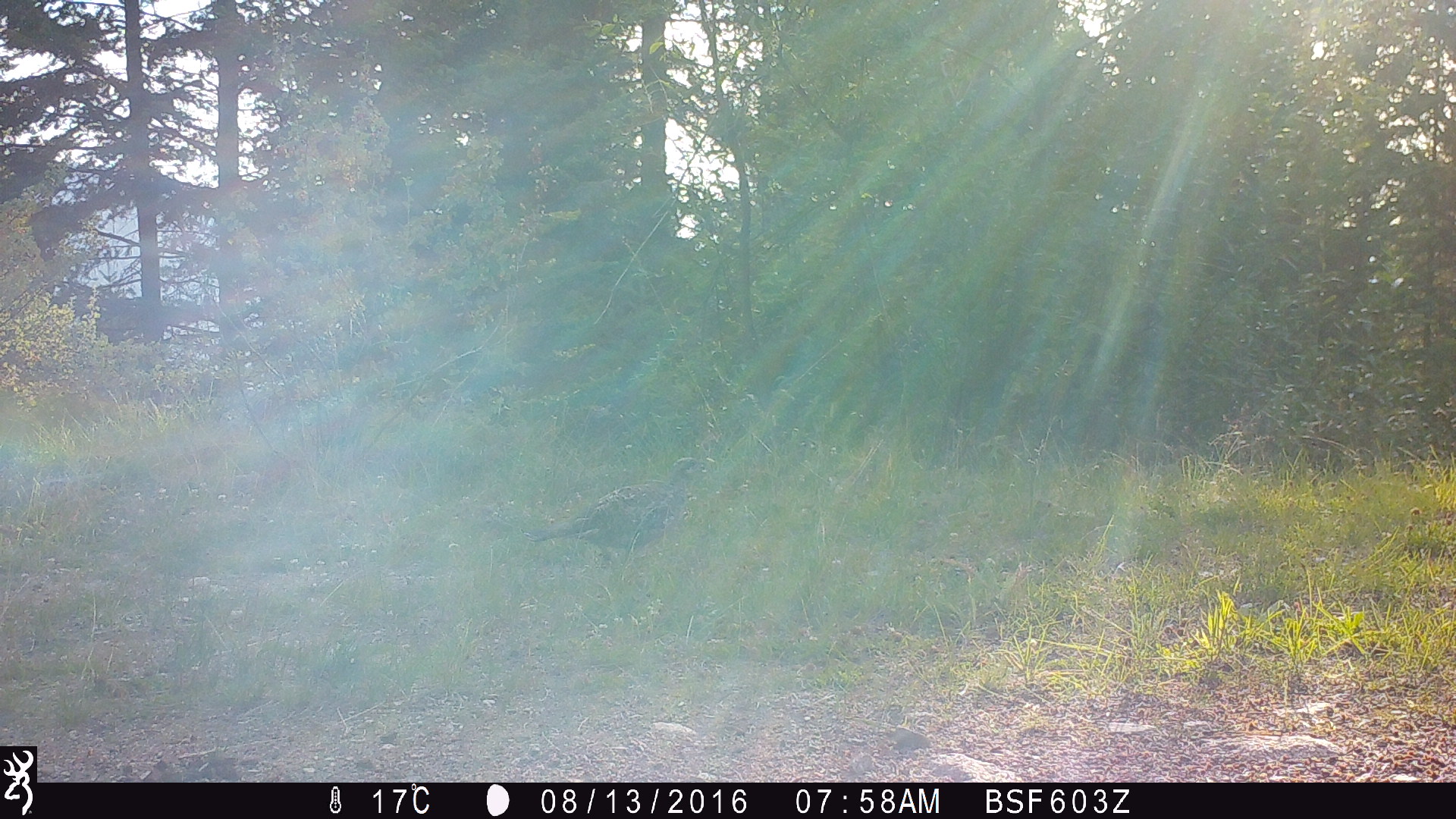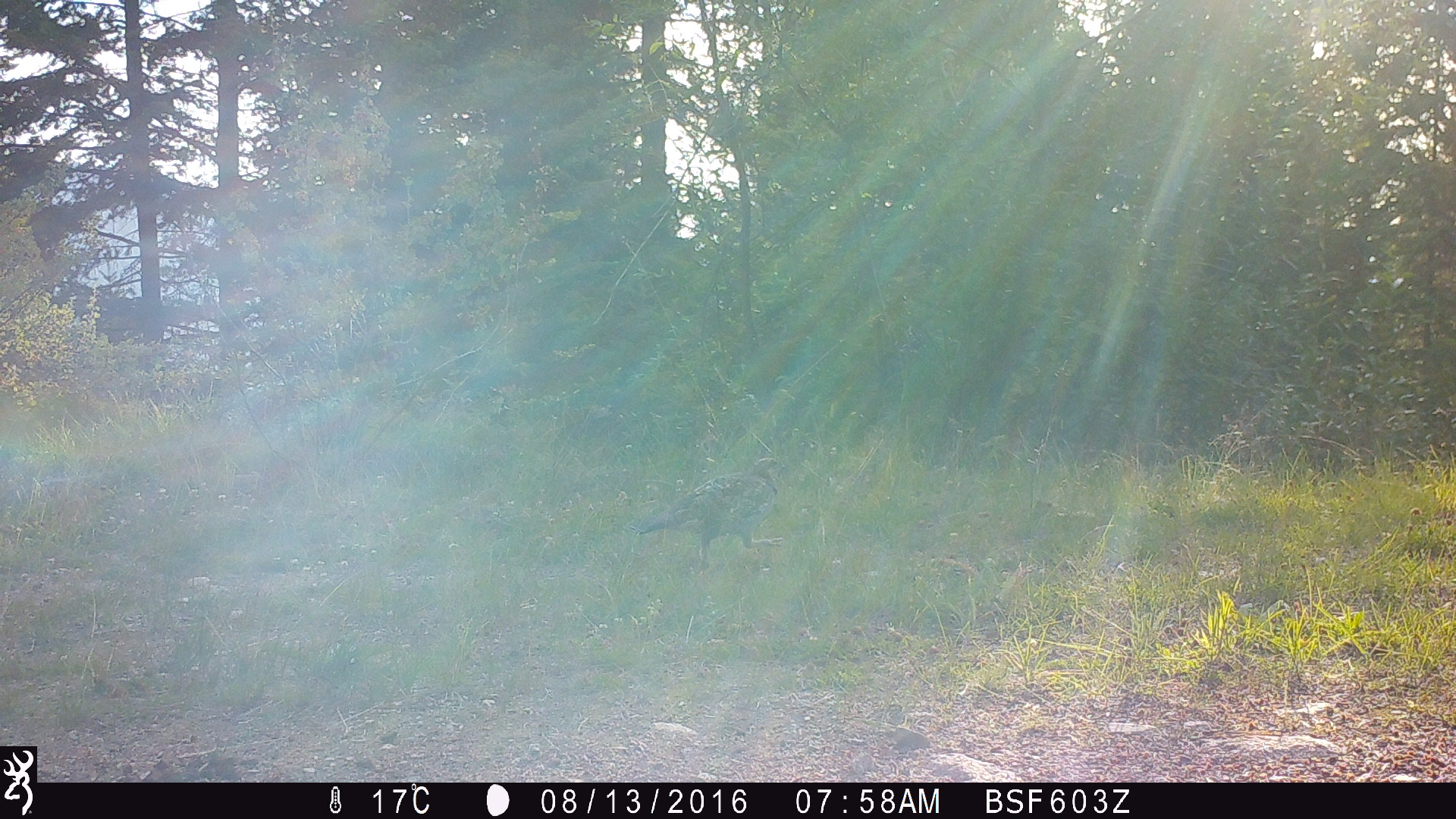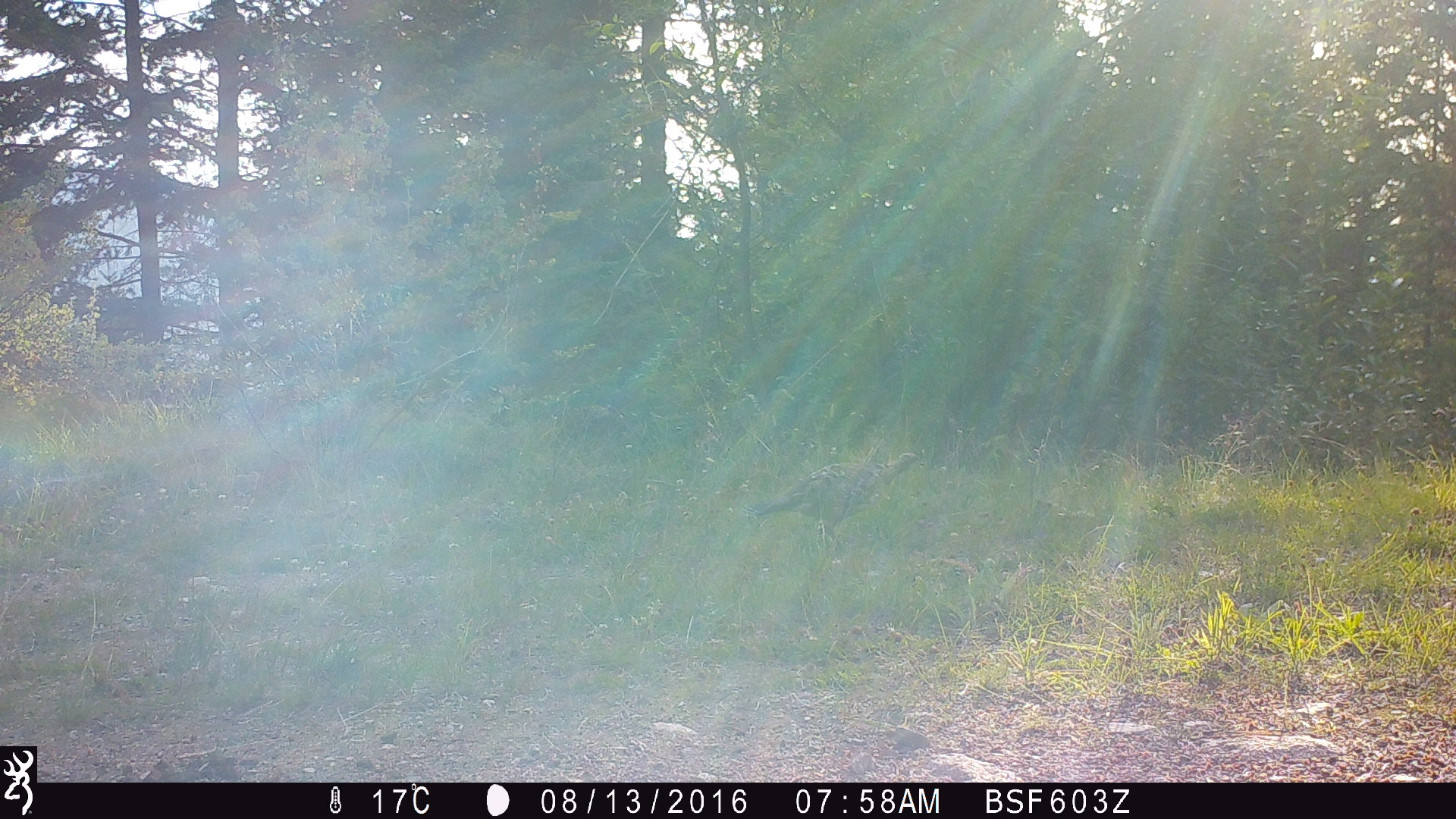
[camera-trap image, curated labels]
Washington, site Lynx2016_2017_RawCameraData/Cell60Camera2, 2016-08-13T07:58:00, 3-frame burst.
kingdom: Animalia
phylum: Chordata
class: Aves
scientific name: Aves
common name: birds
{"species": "Aves (birds)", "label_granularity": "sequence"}